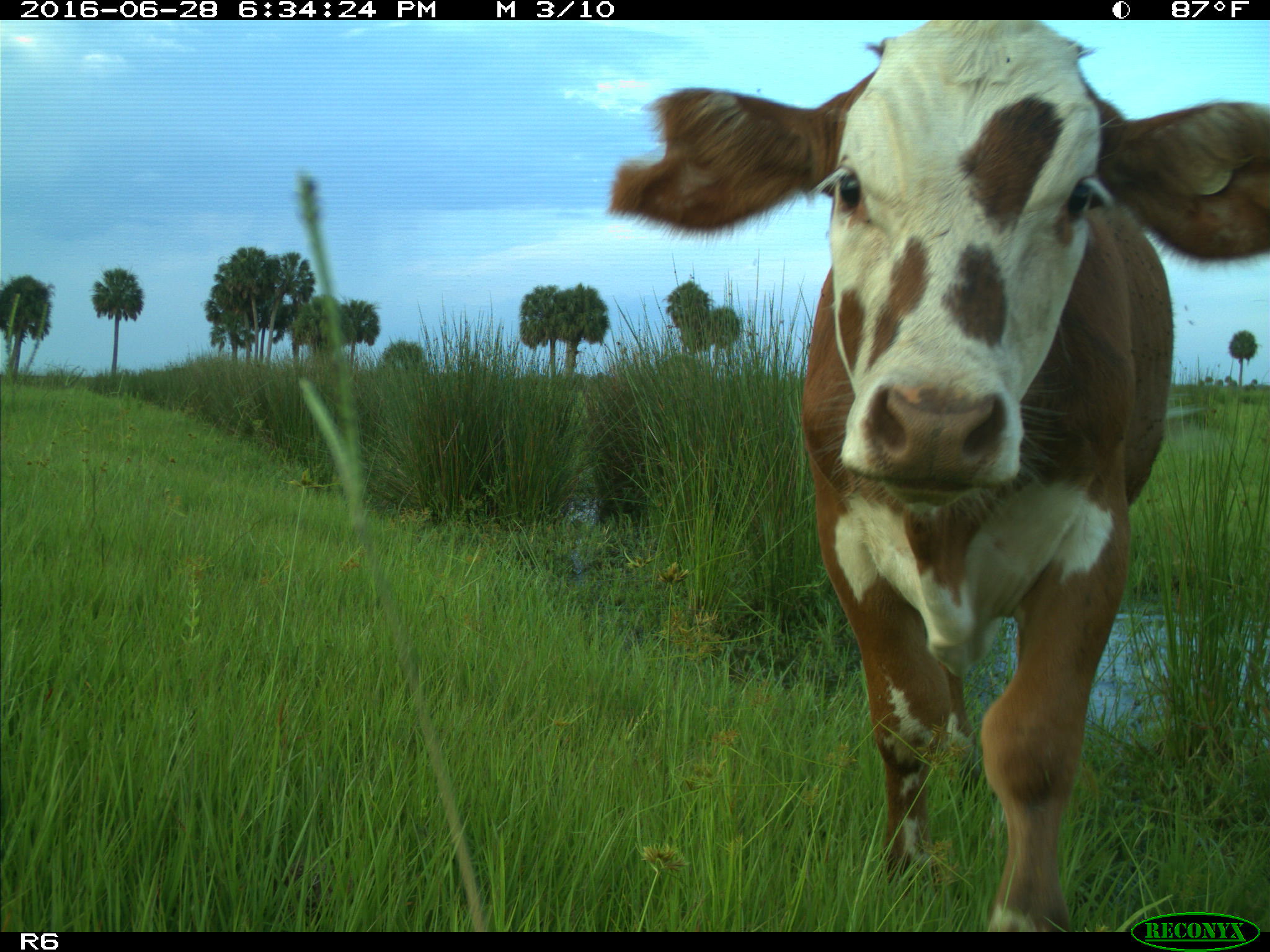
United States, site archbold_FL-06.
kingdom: Animalia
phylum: Chordata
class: Mammalia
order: Artiodactyla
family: Bovidae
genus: Bos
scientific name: Bos taurus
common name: domestic cow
Bos taurus (domestic cow).